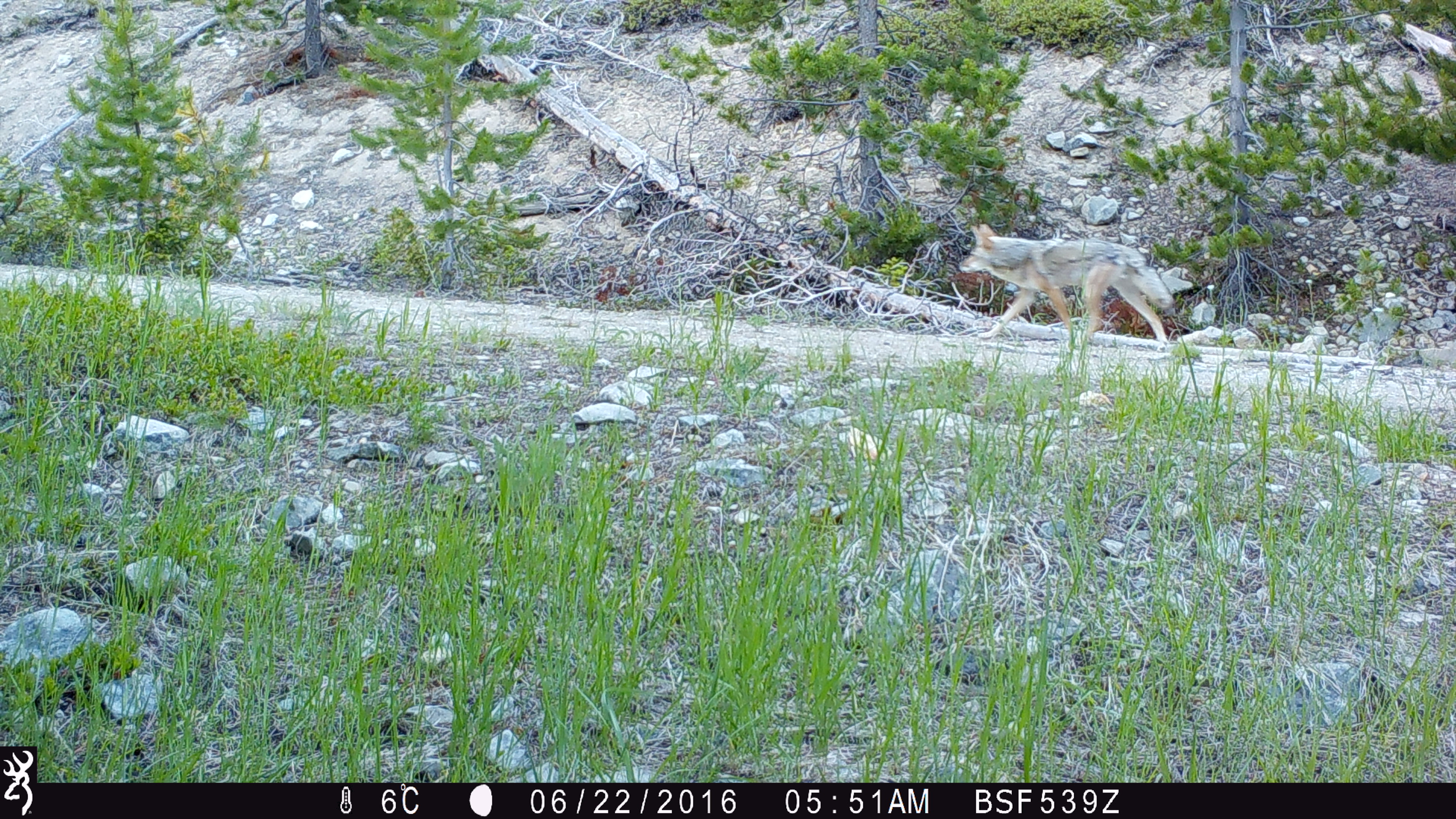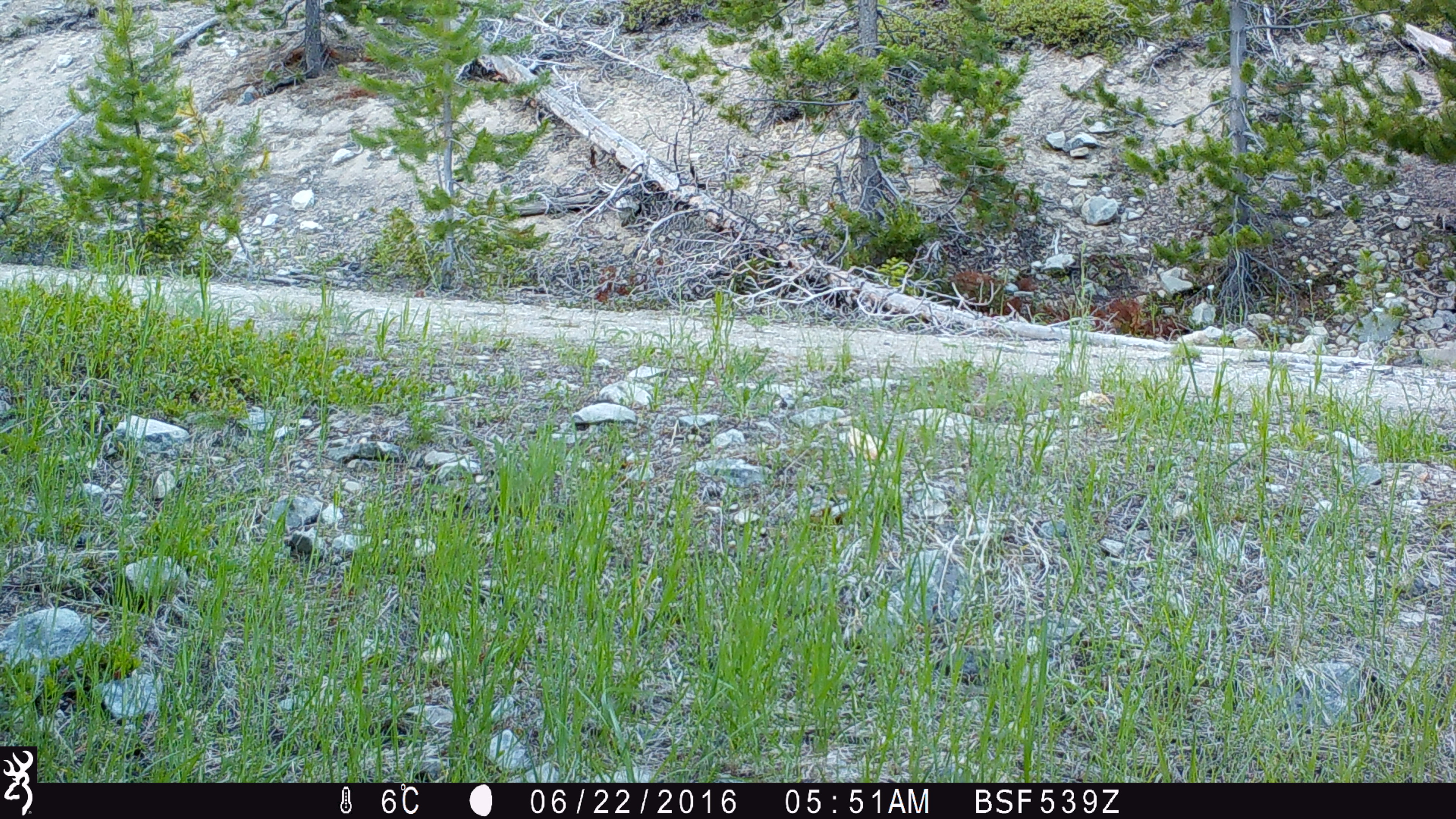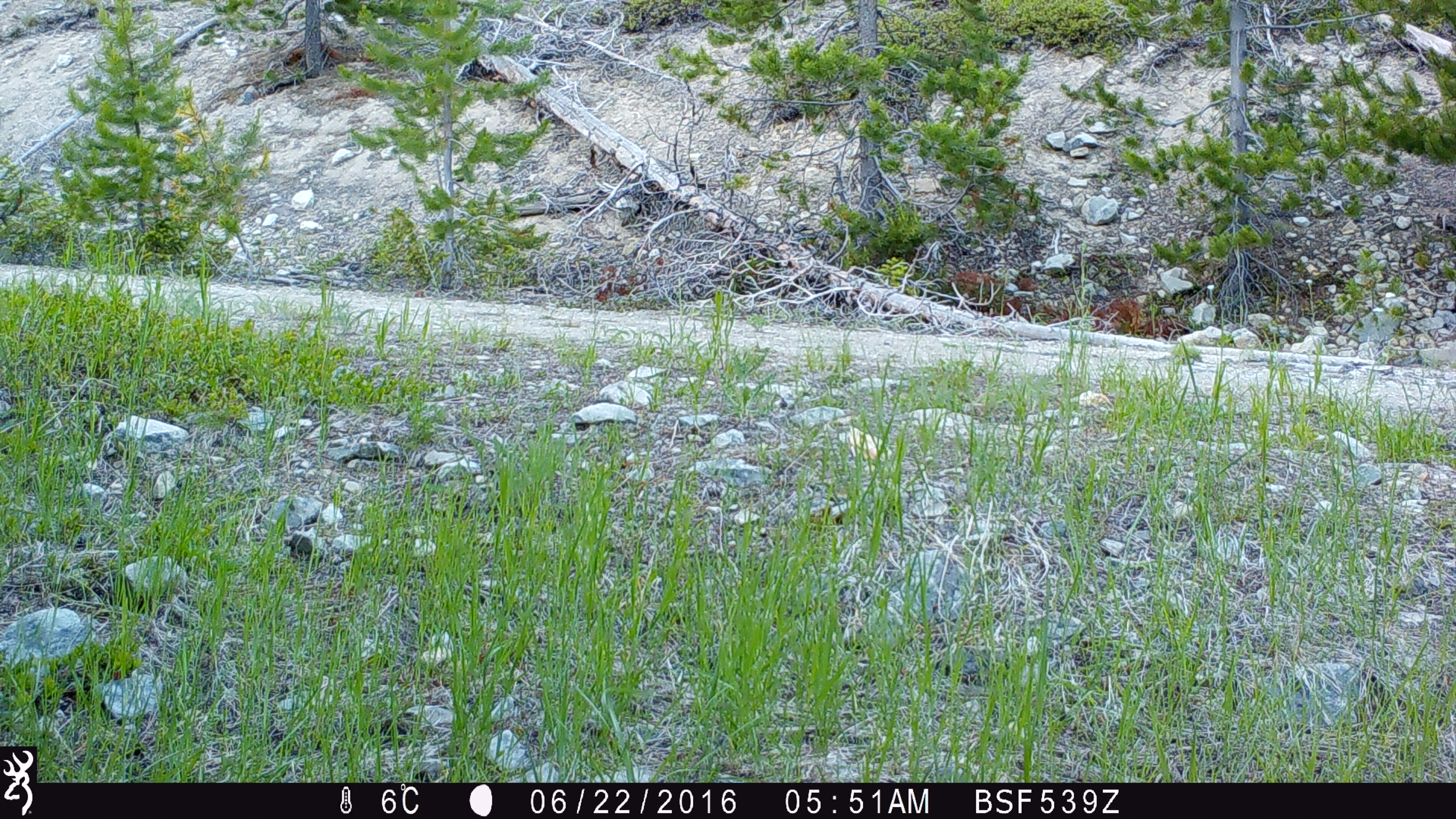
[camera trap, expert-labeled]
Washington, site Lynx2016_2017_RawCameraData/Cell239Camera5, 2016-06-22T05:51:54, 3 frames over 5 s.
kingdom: Animalia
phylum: Chordata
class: Mammalia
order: Carnivora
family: Canidae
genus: Canis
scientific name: Canis latrans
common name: coyote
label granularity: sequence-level